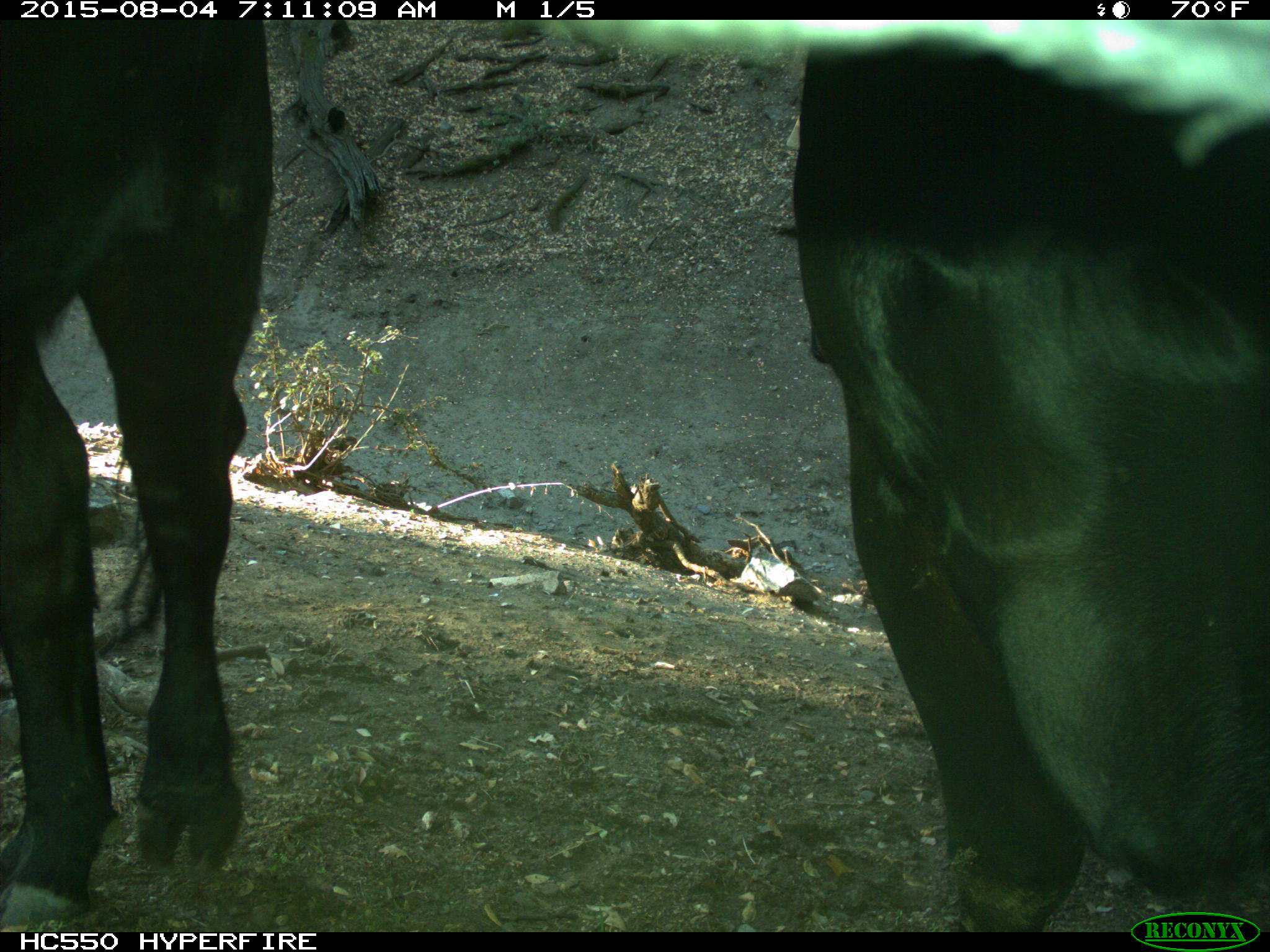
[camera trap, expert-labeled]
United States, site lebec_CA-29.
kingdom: Animalia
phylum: Chordata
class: Mammalia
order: Artiodactyla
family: Bovidae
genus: Bos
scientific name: Bos taurus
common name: domestic cow